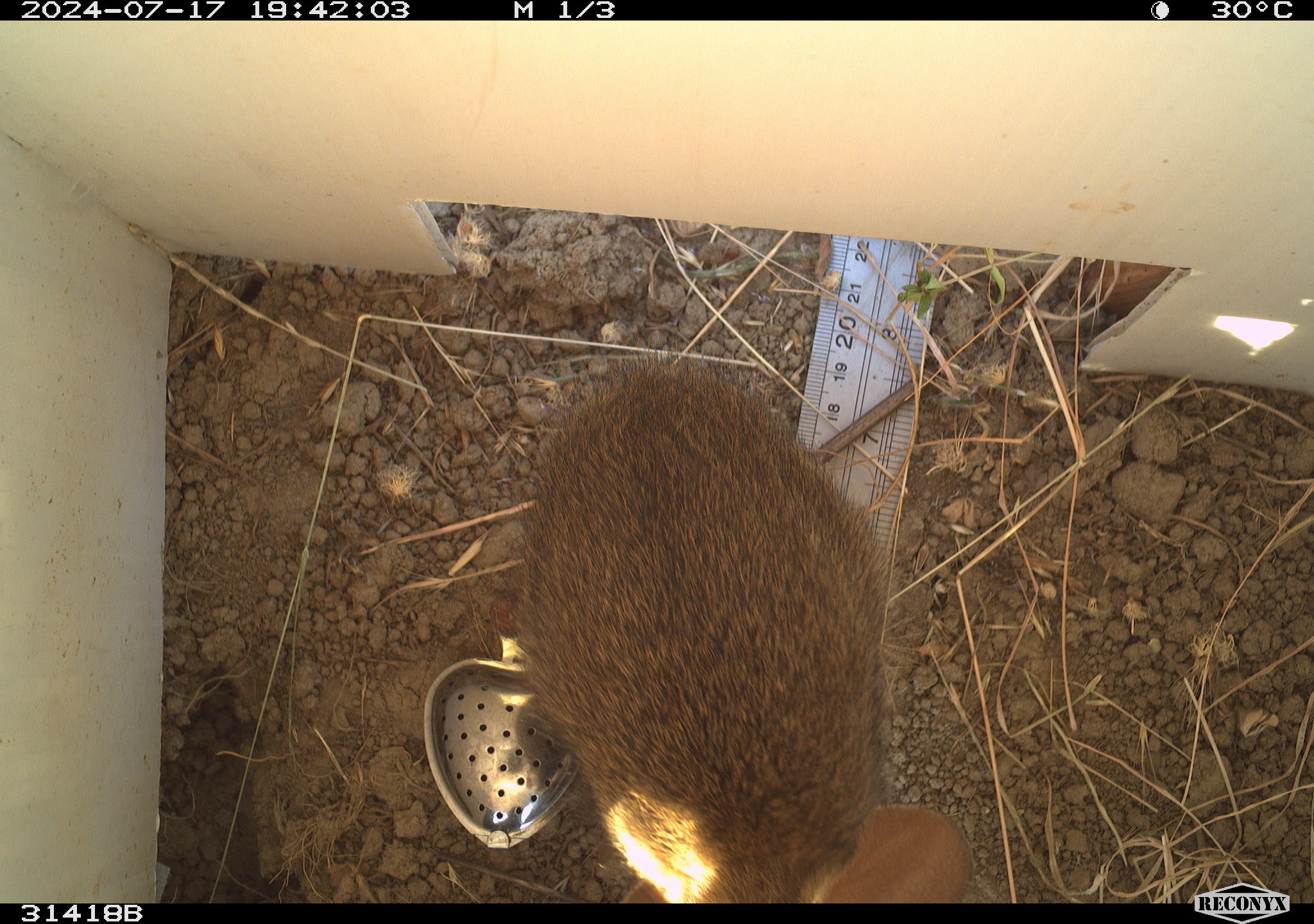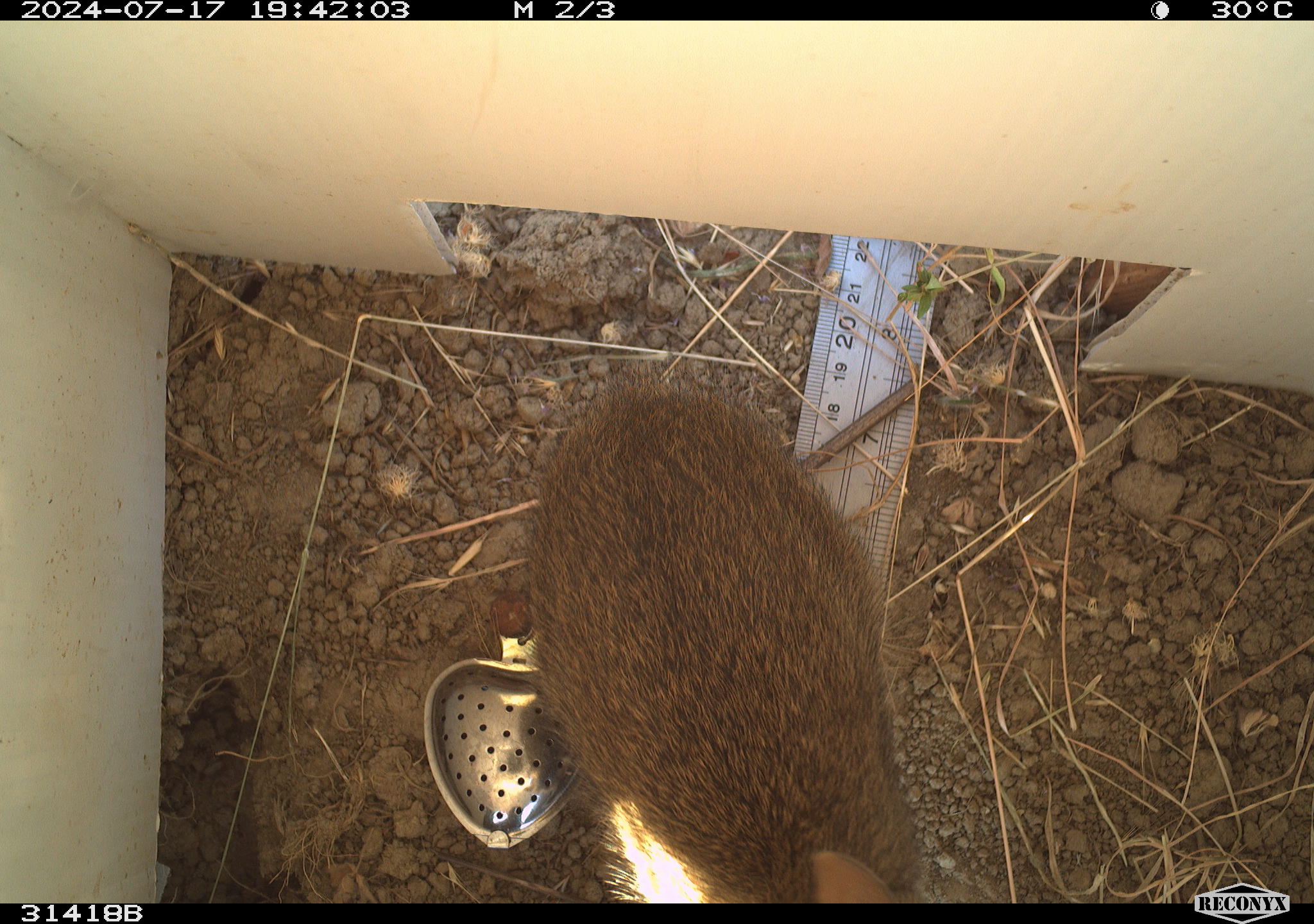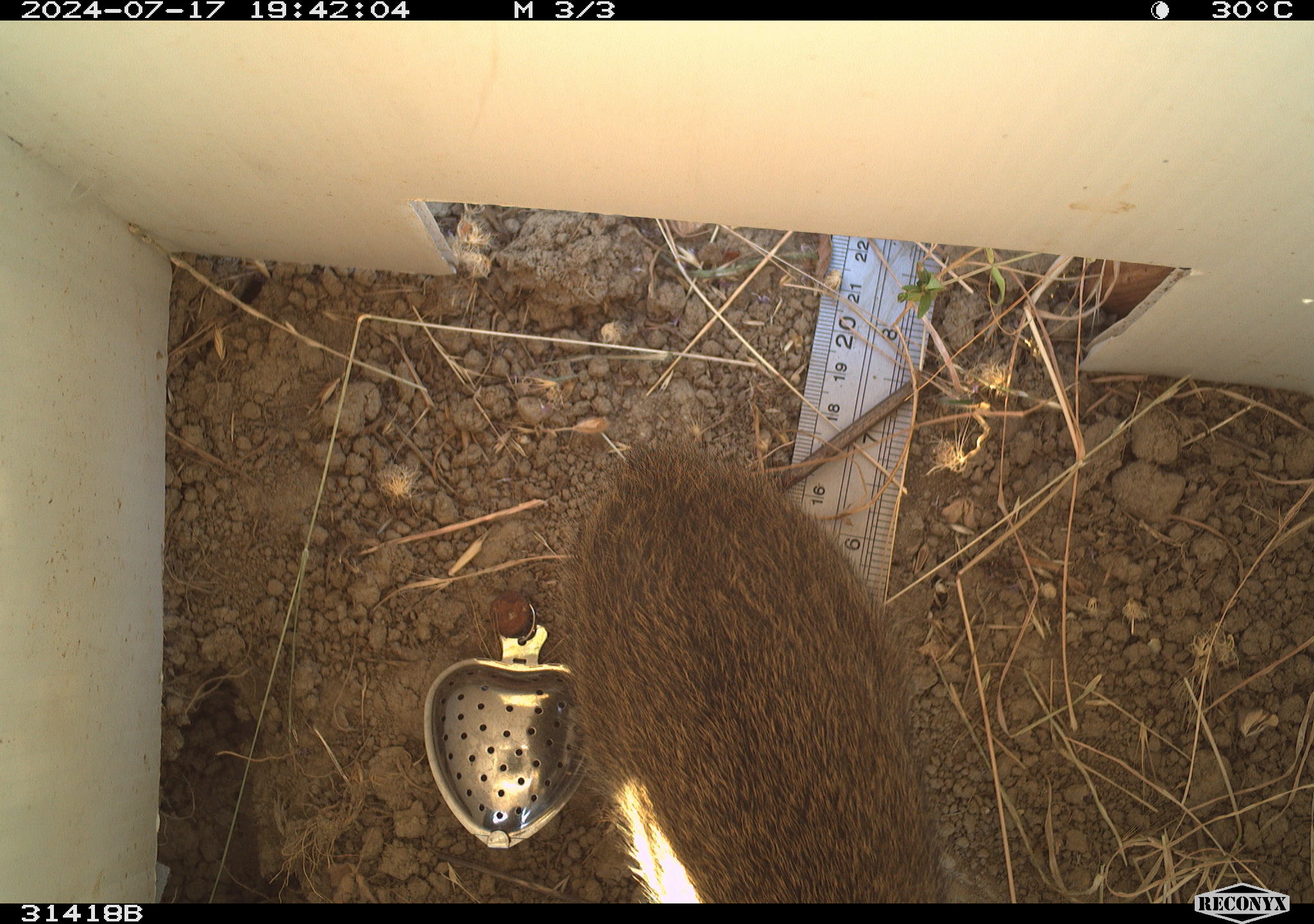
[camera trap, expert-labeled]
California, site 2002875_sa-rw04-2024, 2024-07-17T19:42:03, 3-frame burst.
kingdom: Animalia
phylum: Chordata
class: Mammalia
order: Lagomorpha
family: Leporidae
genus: Sylvilagus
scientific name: Sylvilagus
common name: cottontail rabbits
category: sylvilagus species